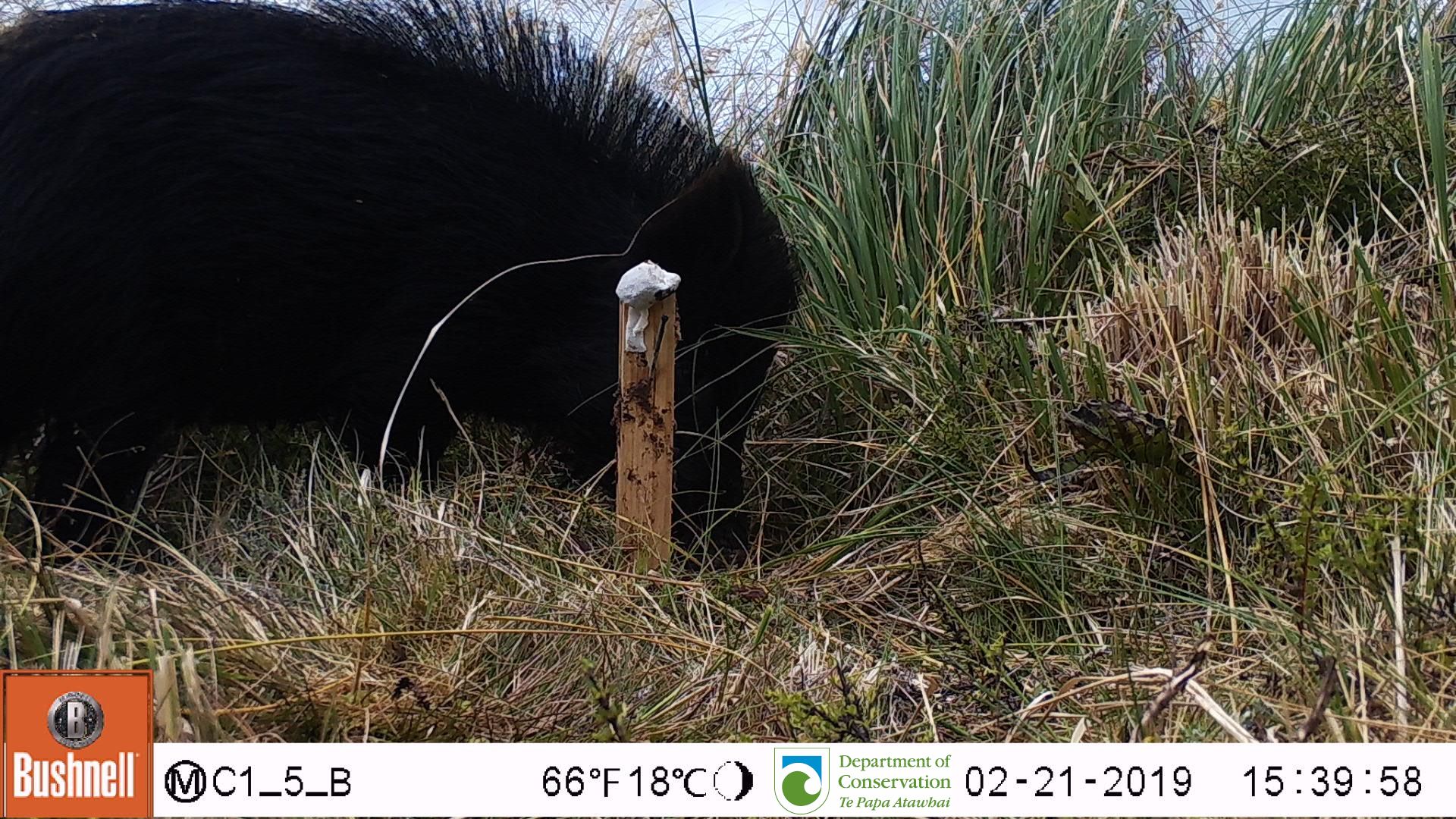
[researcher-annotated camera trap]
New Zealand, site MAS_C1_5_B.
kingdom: Animalia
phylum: Chordata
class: Mammalia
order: Artiodactyla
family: Suidae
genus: Sus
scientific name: Sus scrofa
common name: pig